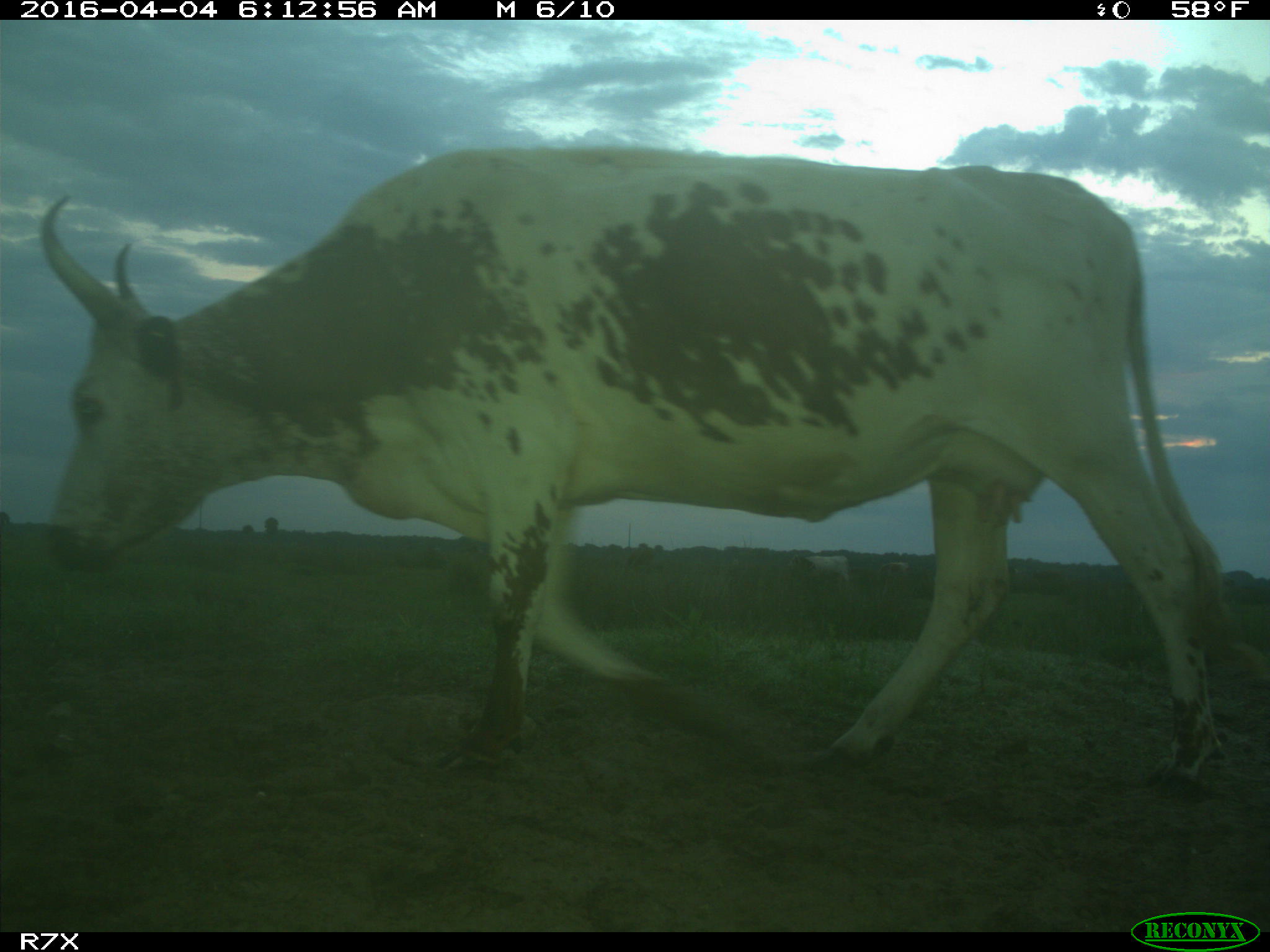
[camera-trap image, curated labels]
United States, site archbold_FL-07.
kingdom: Animalia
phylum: Chordata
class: Mammalia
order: Artiodactyla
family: Bovidae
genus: Bos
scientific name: Bos taurus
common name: domestic cow